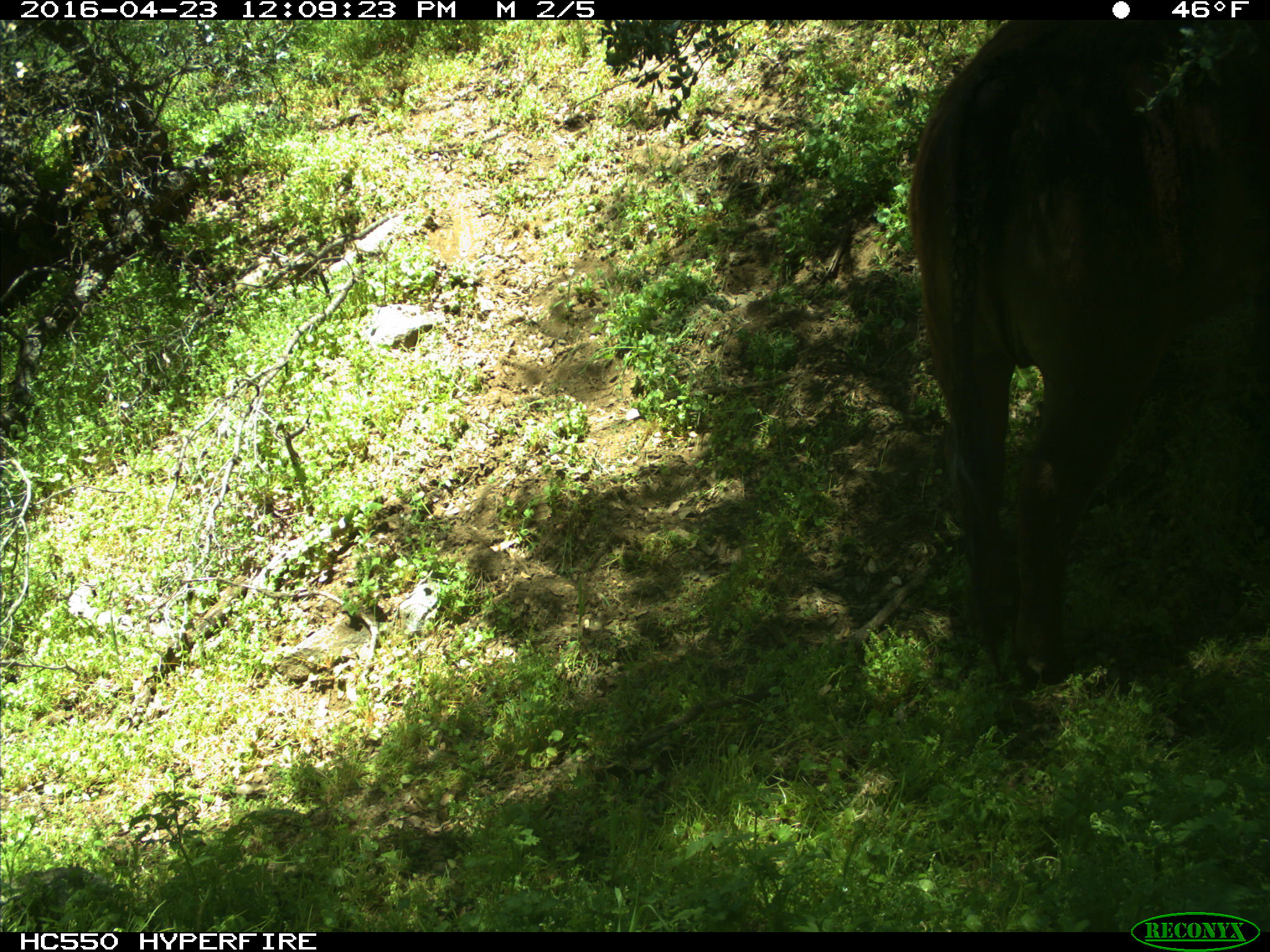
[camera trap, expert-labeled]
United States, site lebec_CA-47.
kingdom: Animalia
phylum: Chordata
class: Mammalia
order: Artiodactyla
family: Bovidae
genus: Bos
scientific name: Bos taurus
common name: domestic cow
Bos taurus (domestic cow).